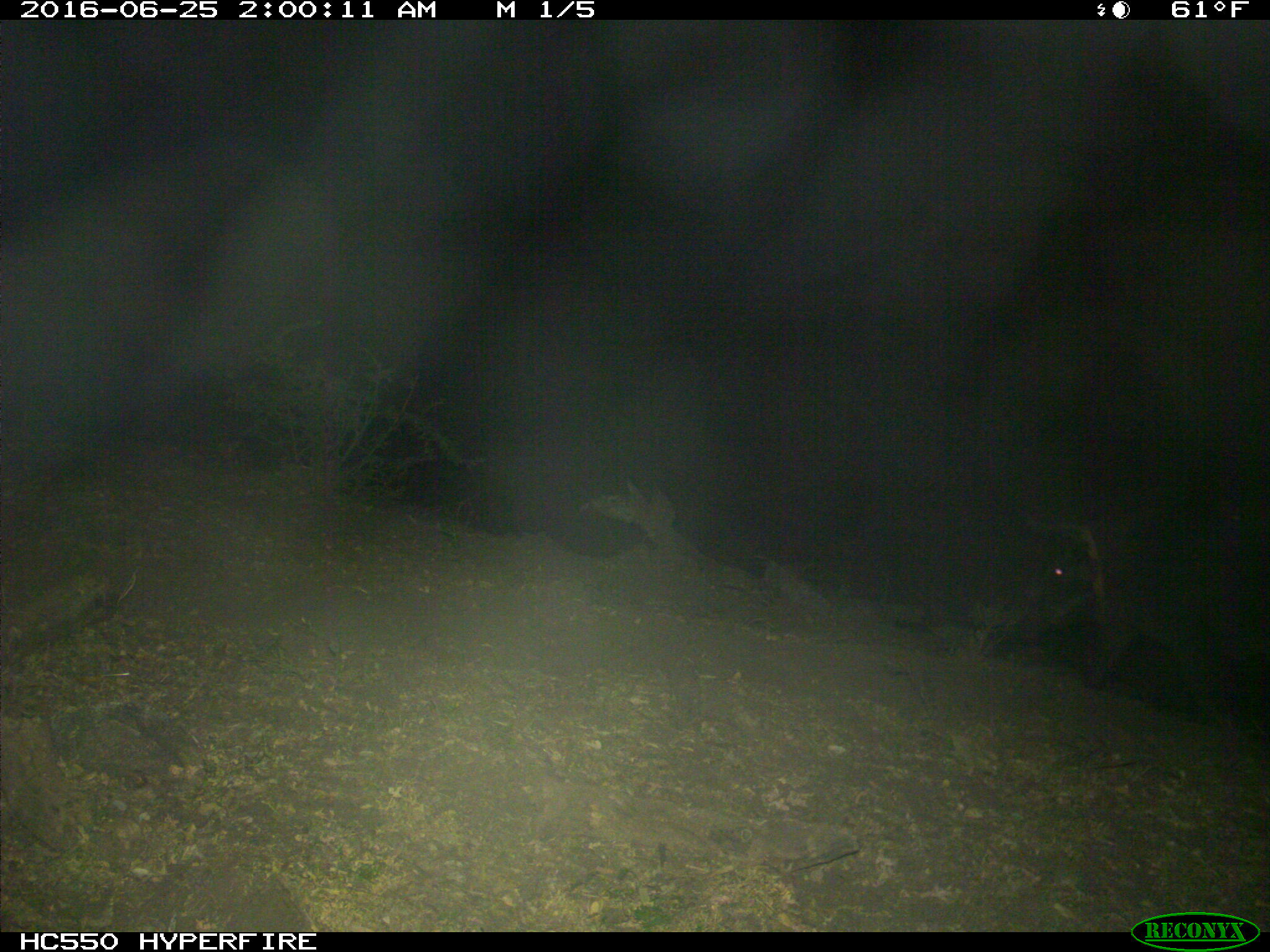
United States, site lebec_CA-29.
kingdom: Animalia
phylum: Chordata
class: Mammalia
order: Artiodactyla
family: Suidae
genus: Sus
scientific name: Sus scrofa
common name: wild boar